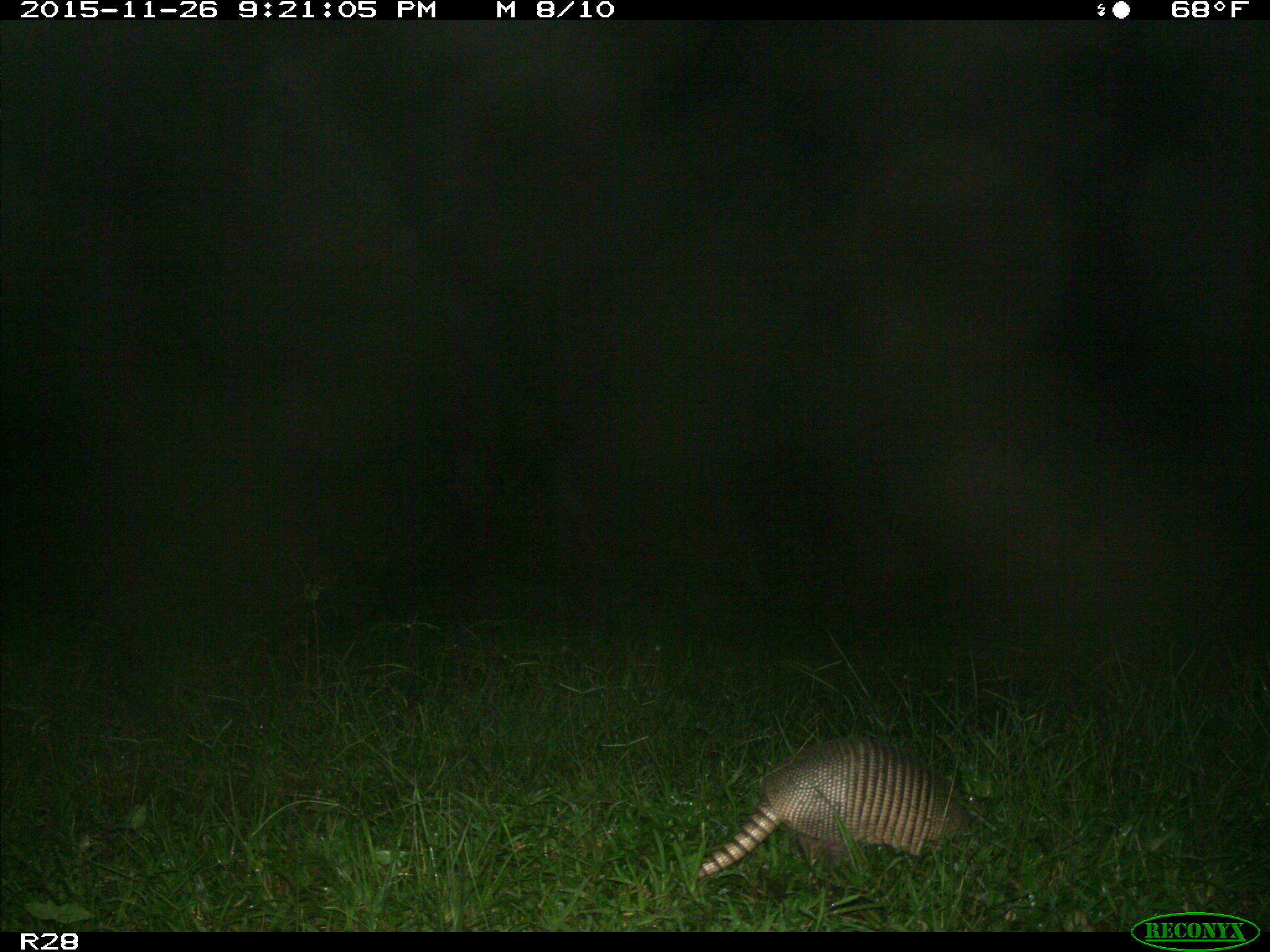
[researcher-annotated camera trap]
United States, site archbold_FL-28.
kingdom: Animalia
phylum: Chordata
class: Mammalia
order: Cingulata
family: Dasypodidae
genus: Dasypus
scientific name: Dasypus novemcinctus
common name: nine-banded armadillo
Dasypus novemcinctus (nine-banded armadillo).